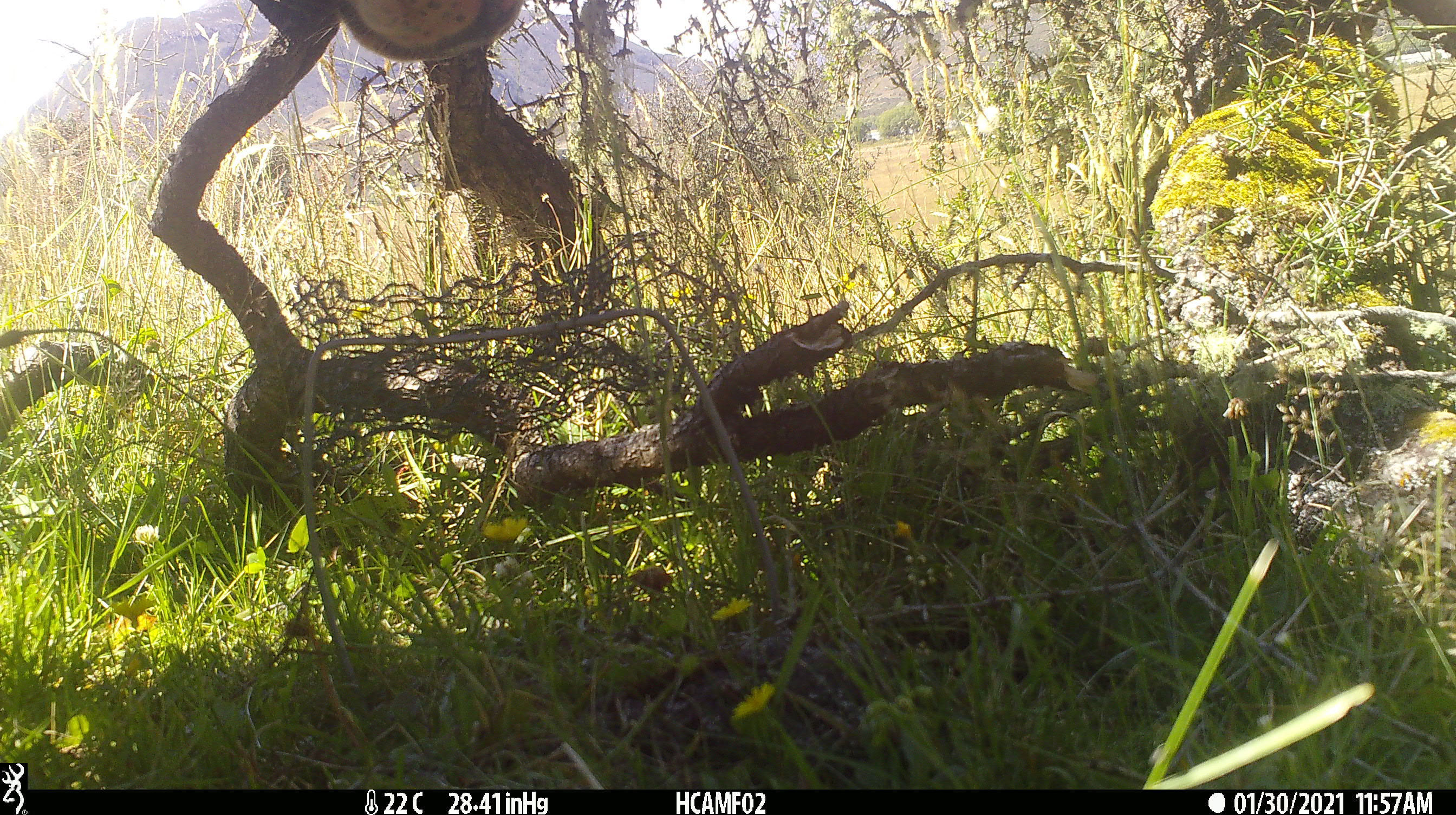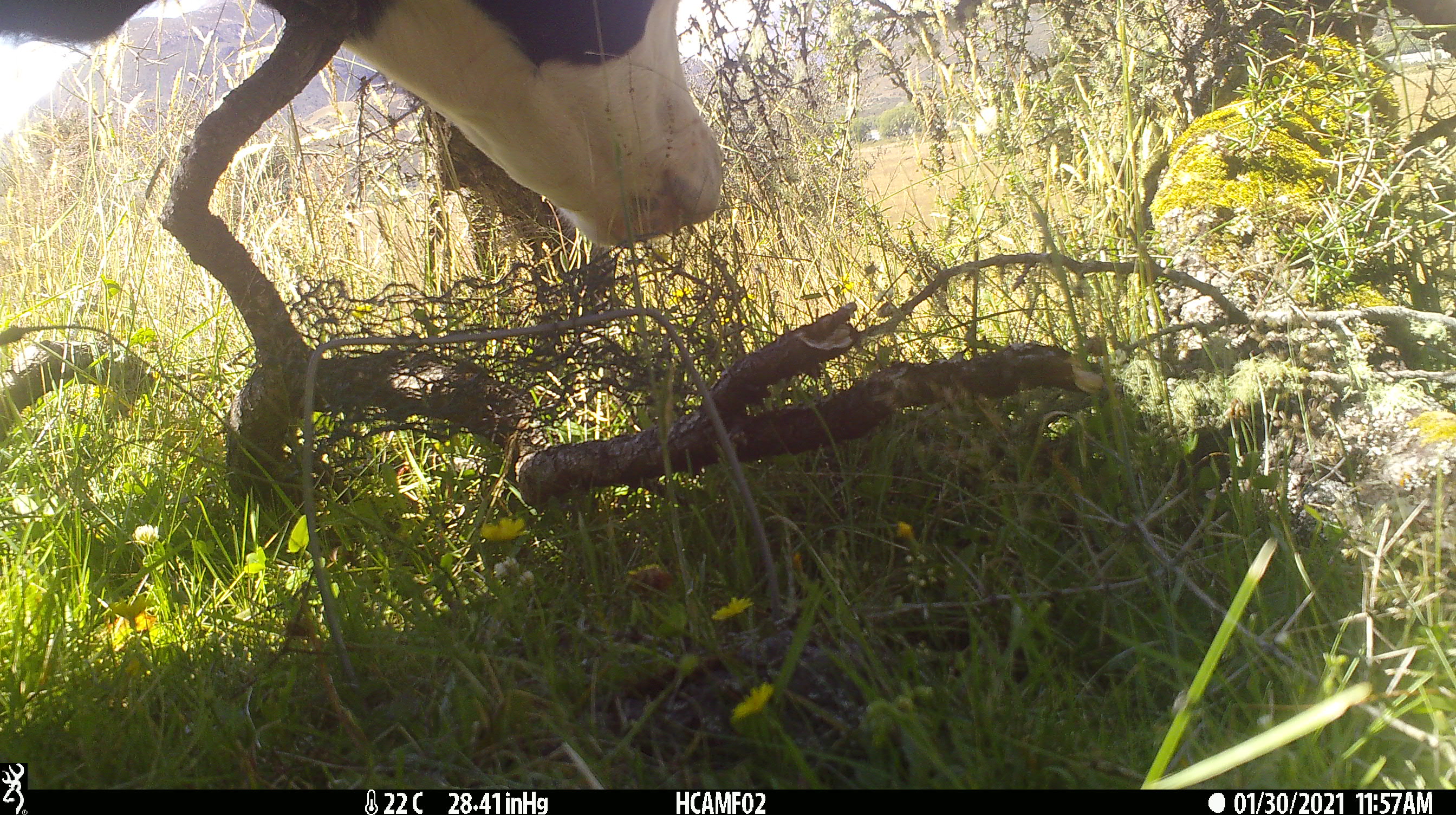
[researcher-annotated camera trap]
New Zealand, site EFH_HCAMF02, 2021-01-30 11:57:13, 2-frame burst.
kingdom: Animalia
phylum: Chordata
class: Mammalia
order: Artiodactyla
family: Bovidae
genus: Bos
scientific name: Bos taurus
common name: domestic cow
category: cow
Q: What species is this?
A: Cow (domestic cow) (Bos taurus).